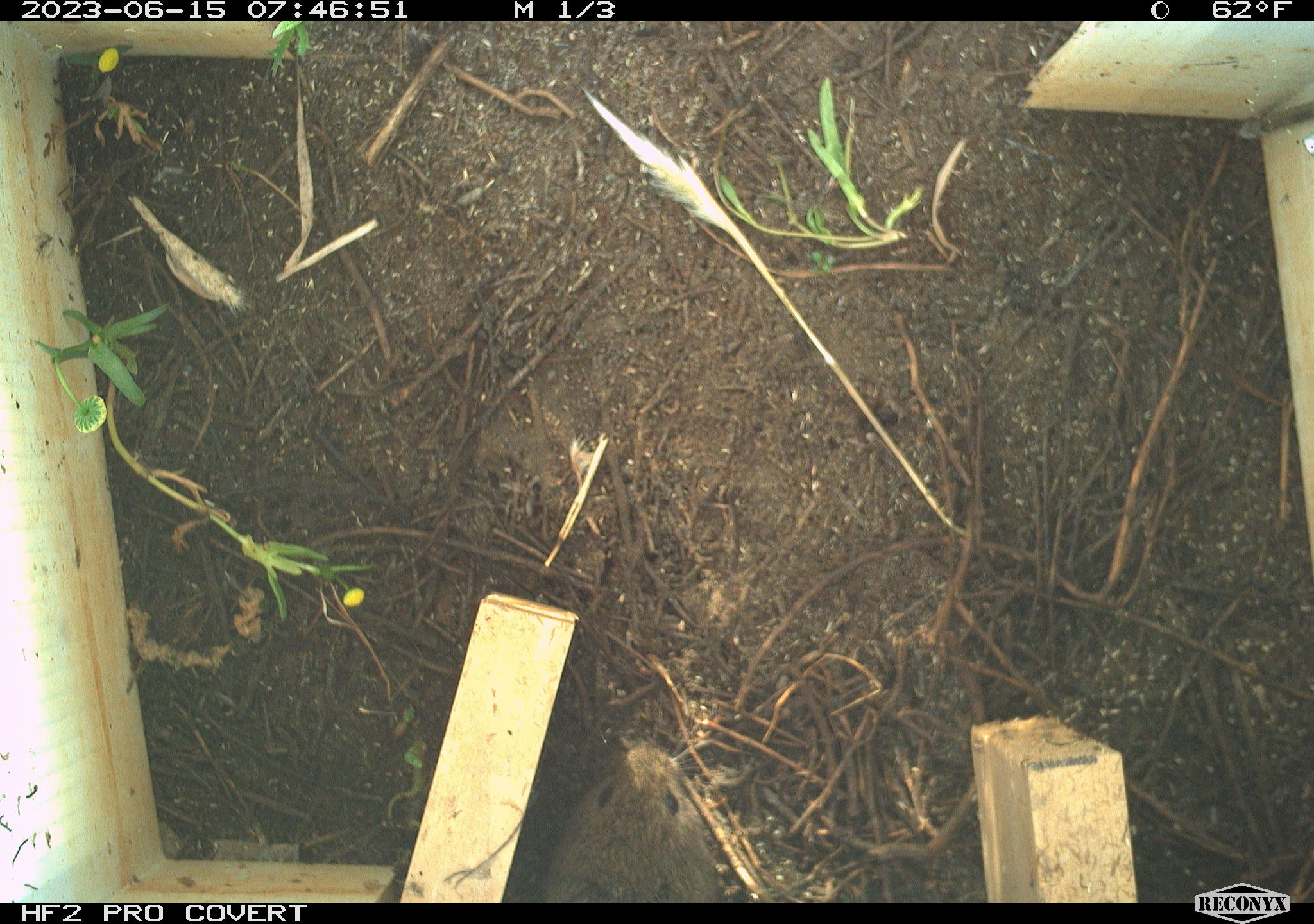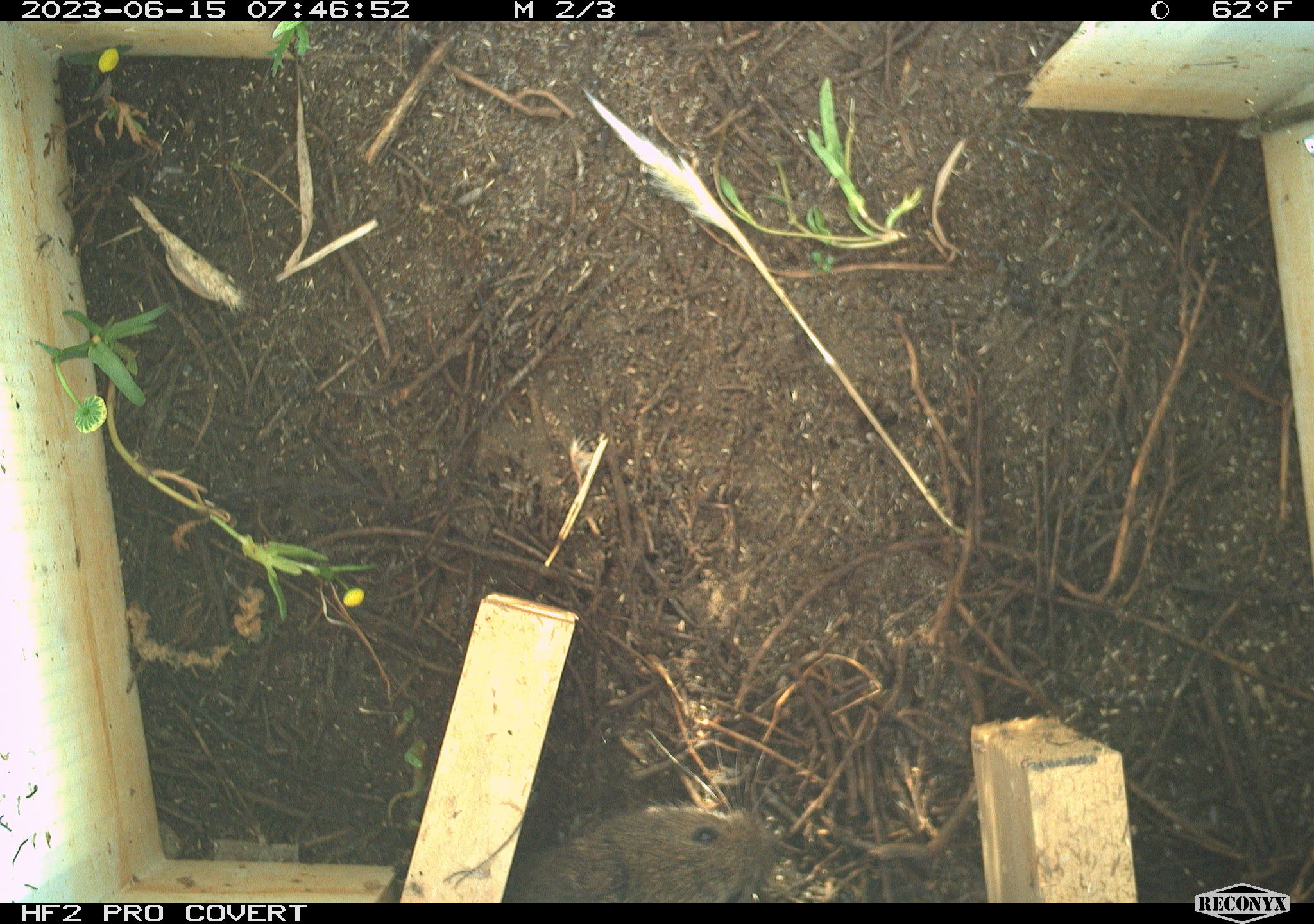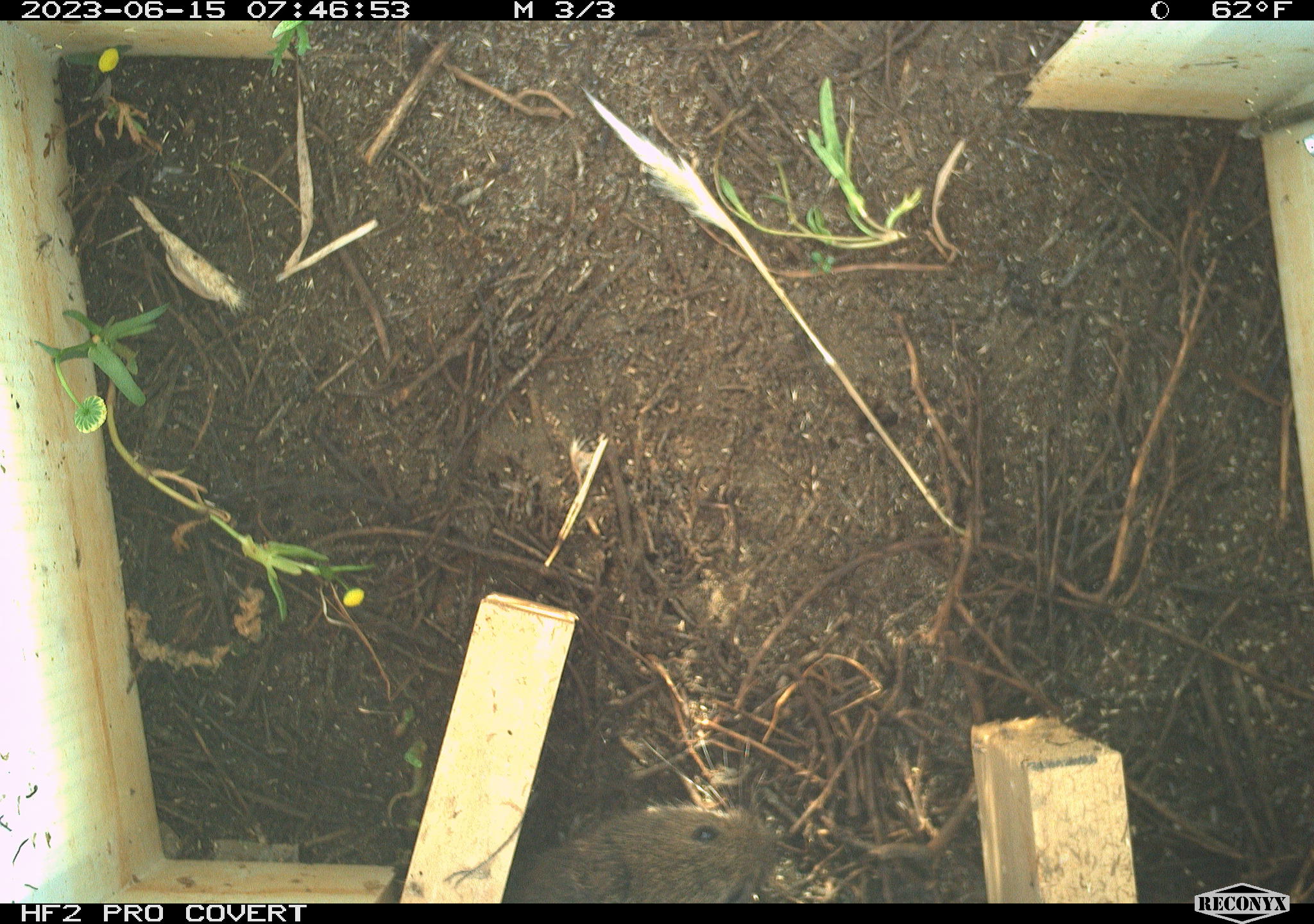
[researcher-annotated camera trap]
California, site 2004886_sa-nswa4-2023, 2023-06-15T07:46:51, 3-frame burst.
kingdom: Animalia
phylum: Chordata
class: Mammalia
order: Rodentia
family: Cricetidae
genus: Microtus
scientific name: Microtus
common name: meadow vole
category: microtus species